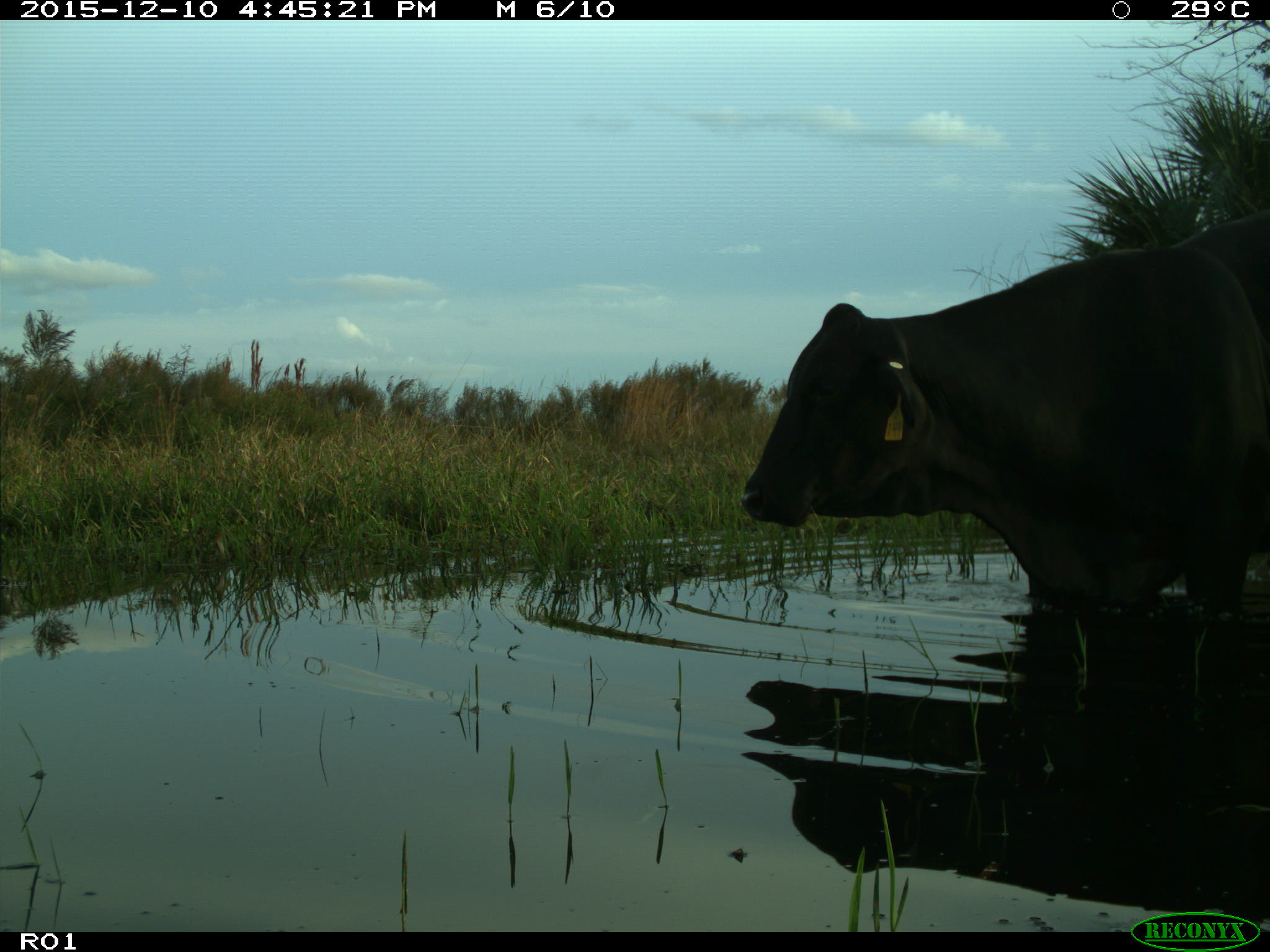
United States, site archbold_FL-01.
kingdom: Animalia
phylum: Chordata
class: Mammalia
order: Artiodactyla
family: Bovidae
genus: Bos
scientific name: Bos taurus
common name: domestic cow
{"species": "Bos taurus (domestic cow)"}